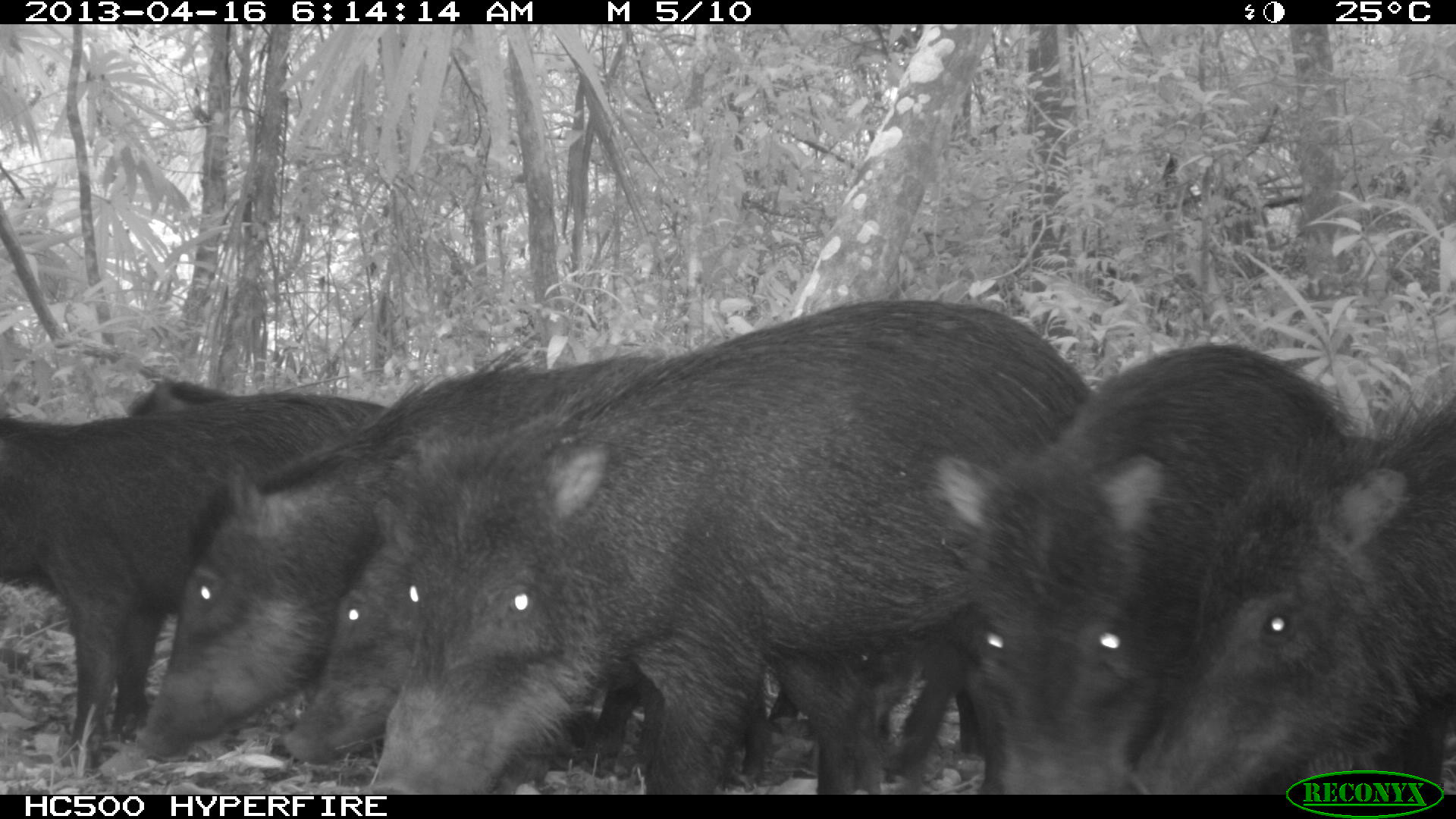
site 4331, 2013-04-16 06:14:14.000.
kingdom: Animalia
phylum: Chordata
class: Mammalia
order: Artiodactyla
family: Tayassuidae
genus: Tayassu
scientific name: Tayassu pecari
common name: white-lipped peccary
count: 11